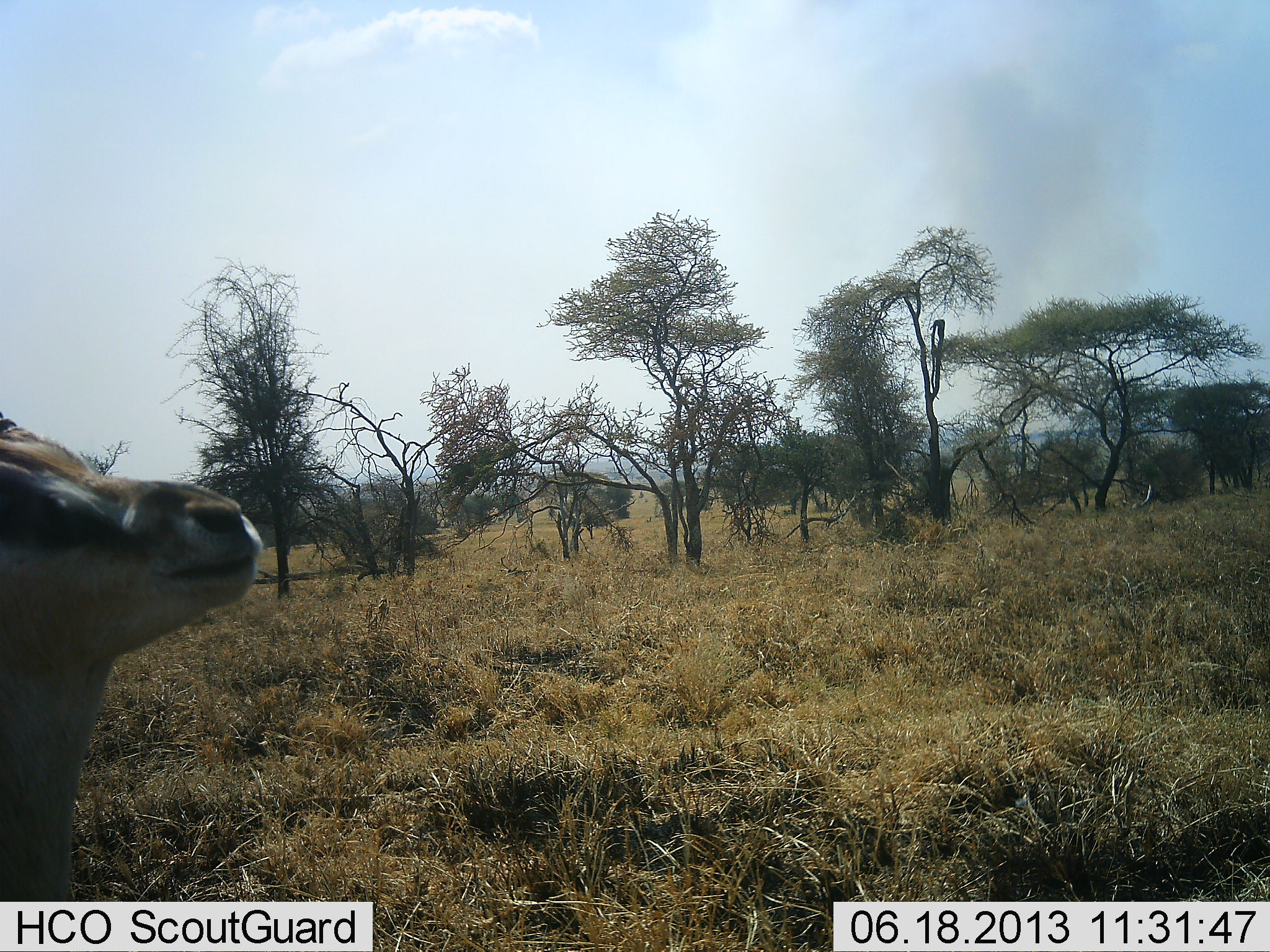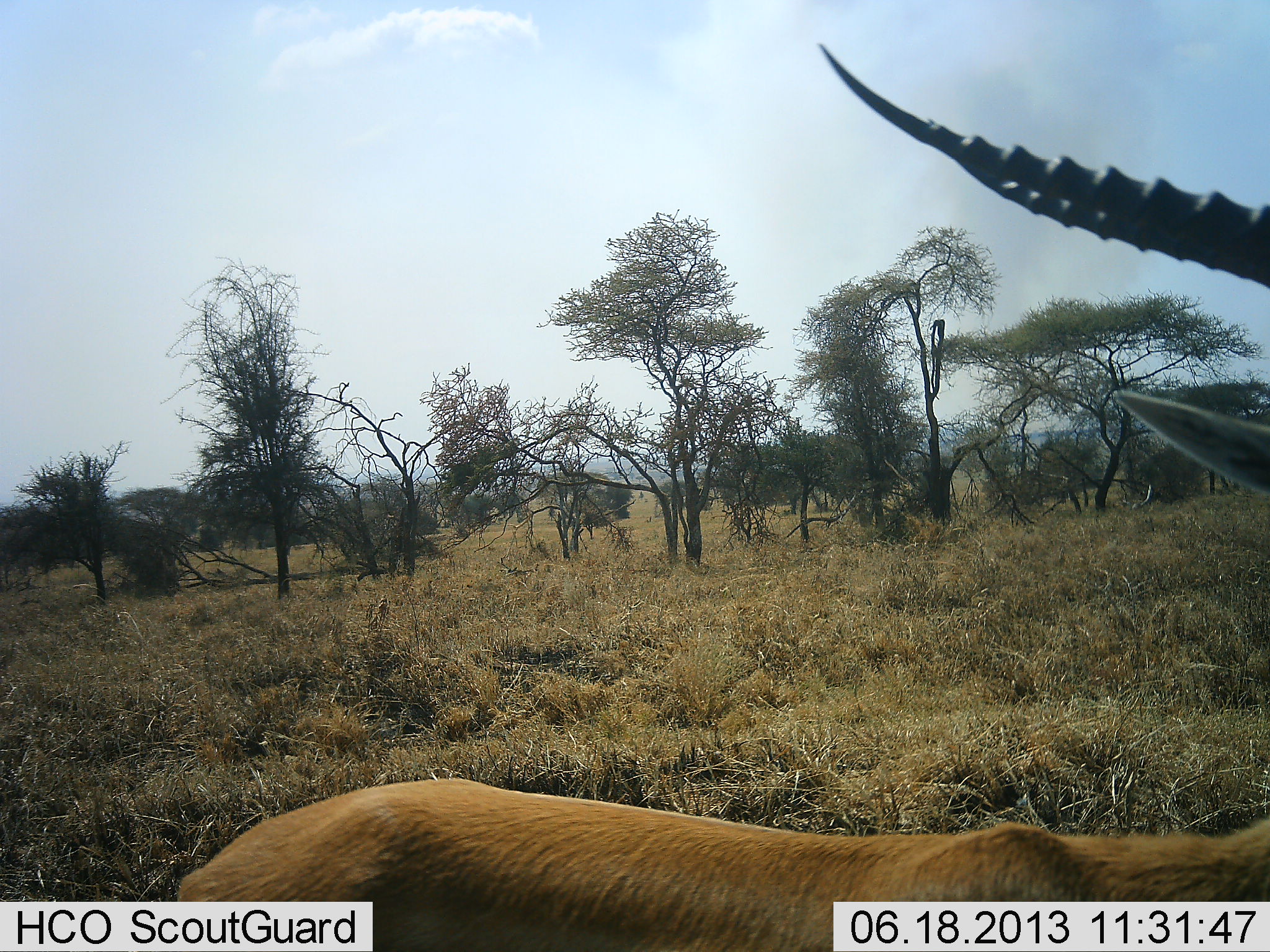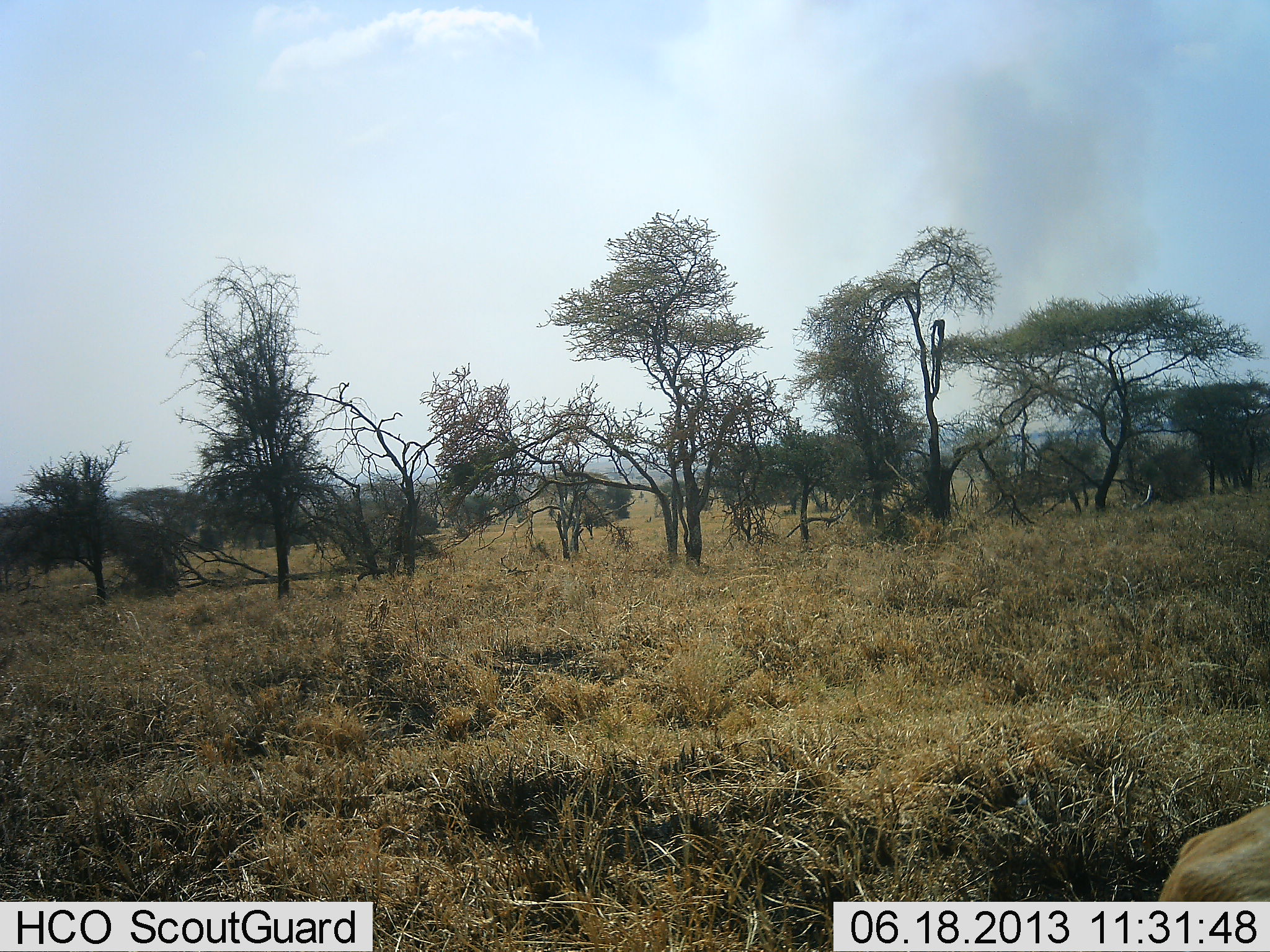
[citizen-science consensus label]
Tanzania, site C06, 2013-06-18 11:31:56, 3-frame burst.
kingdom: Animalia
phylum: Chordata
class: Mammalia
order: Artiodactyla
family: Bovidae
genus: Eudorcas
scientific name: Eudorcas thomsonii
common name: thomson's gazelle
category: gazellethomsons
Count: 2.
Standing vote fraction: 20%.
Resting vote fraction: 0%.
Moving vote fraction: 80%.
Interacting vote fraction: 0%.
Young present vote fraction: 0%.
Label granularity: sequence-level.